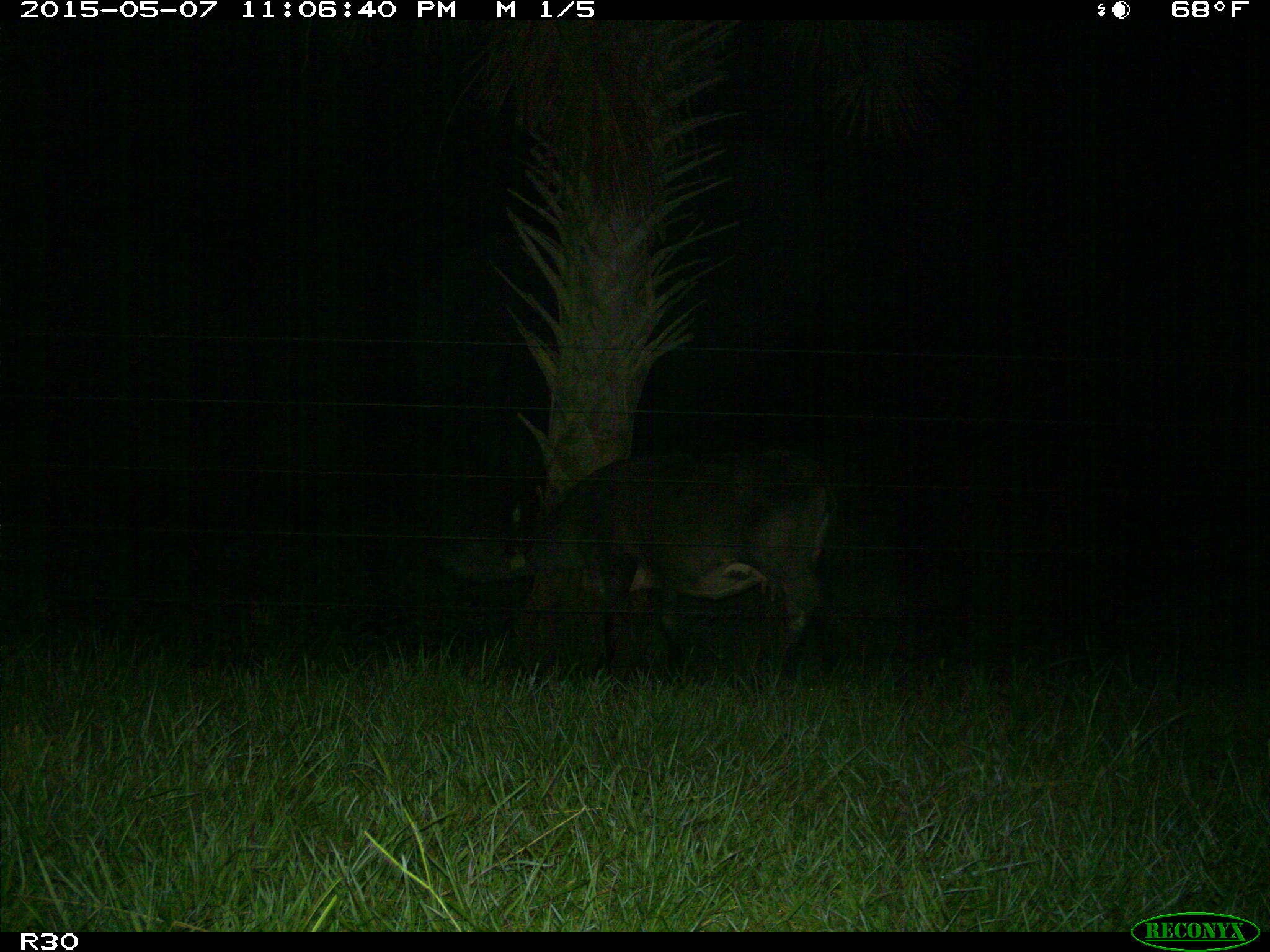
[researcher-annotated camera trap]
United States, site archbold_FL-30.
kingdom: Animalia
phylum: Chordata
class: Mammalia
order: Artiodactyla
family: Bovidae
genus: Bos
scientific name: Bos taurus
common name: domestic cow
Bos taurus (domestic cow).